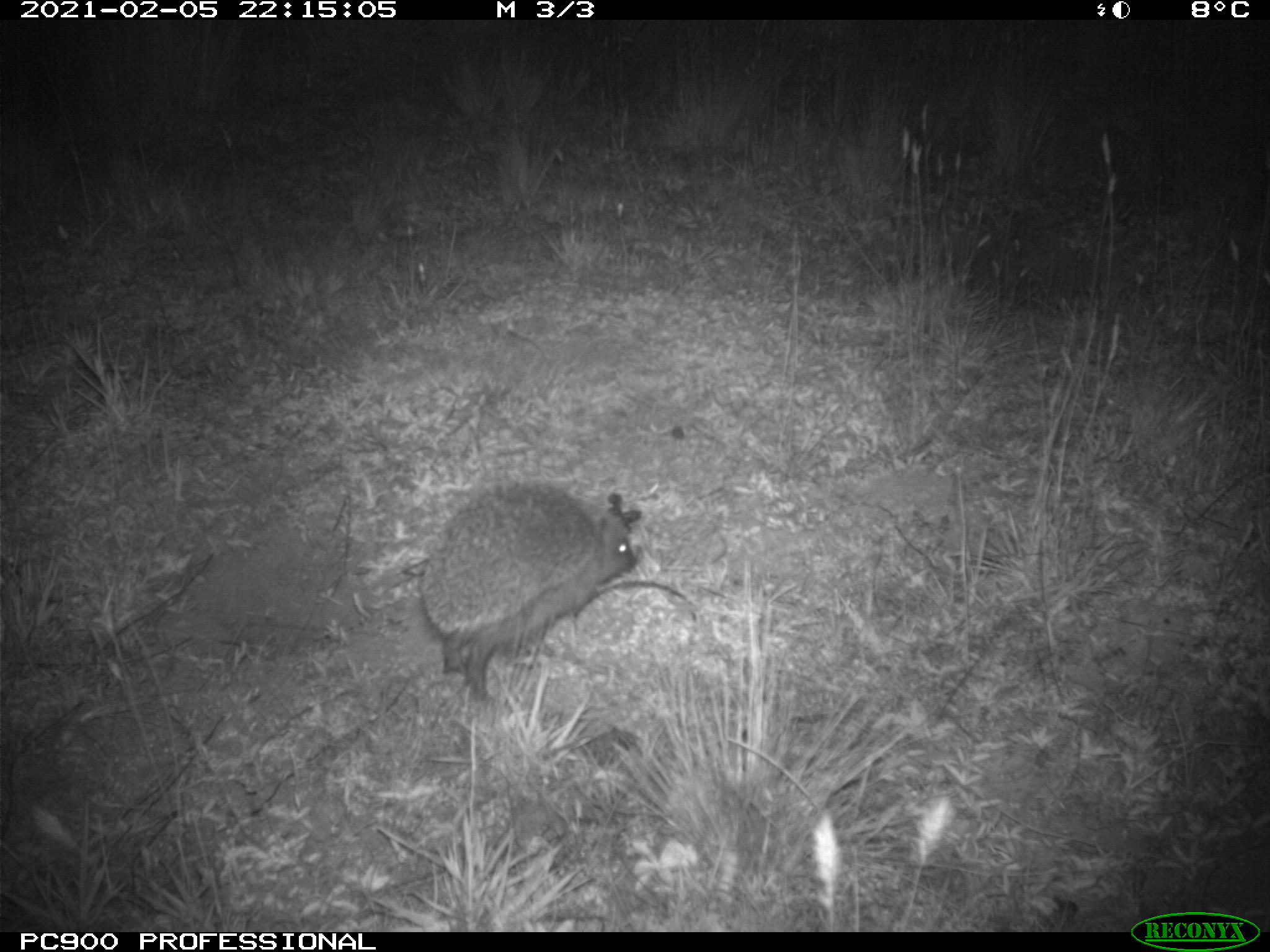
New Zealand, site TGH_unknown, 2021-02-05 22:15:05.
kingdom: Animalia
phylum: Chordata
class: Mammalia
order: Eulipotyphla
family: Erinaceidae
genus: Erinaceus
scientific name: Erinaceus europaeus europaeus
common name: european hedgehog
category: hedgehog